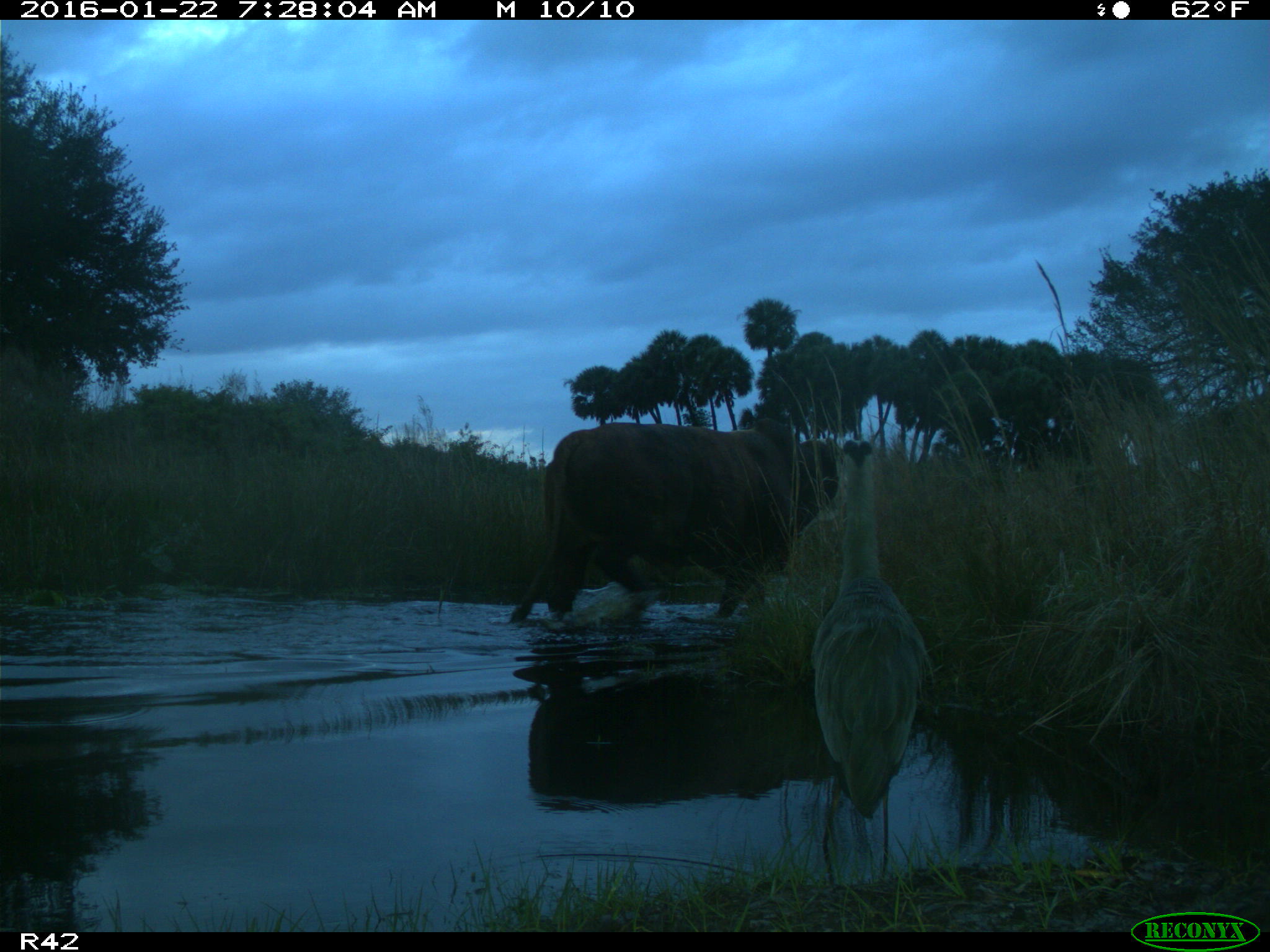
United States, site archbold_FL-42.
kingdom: Animalia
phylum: Chordata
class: Mammalia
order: Artiodactyla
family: Bovidae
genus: Bos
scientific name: Bos taurus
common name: domestic cow